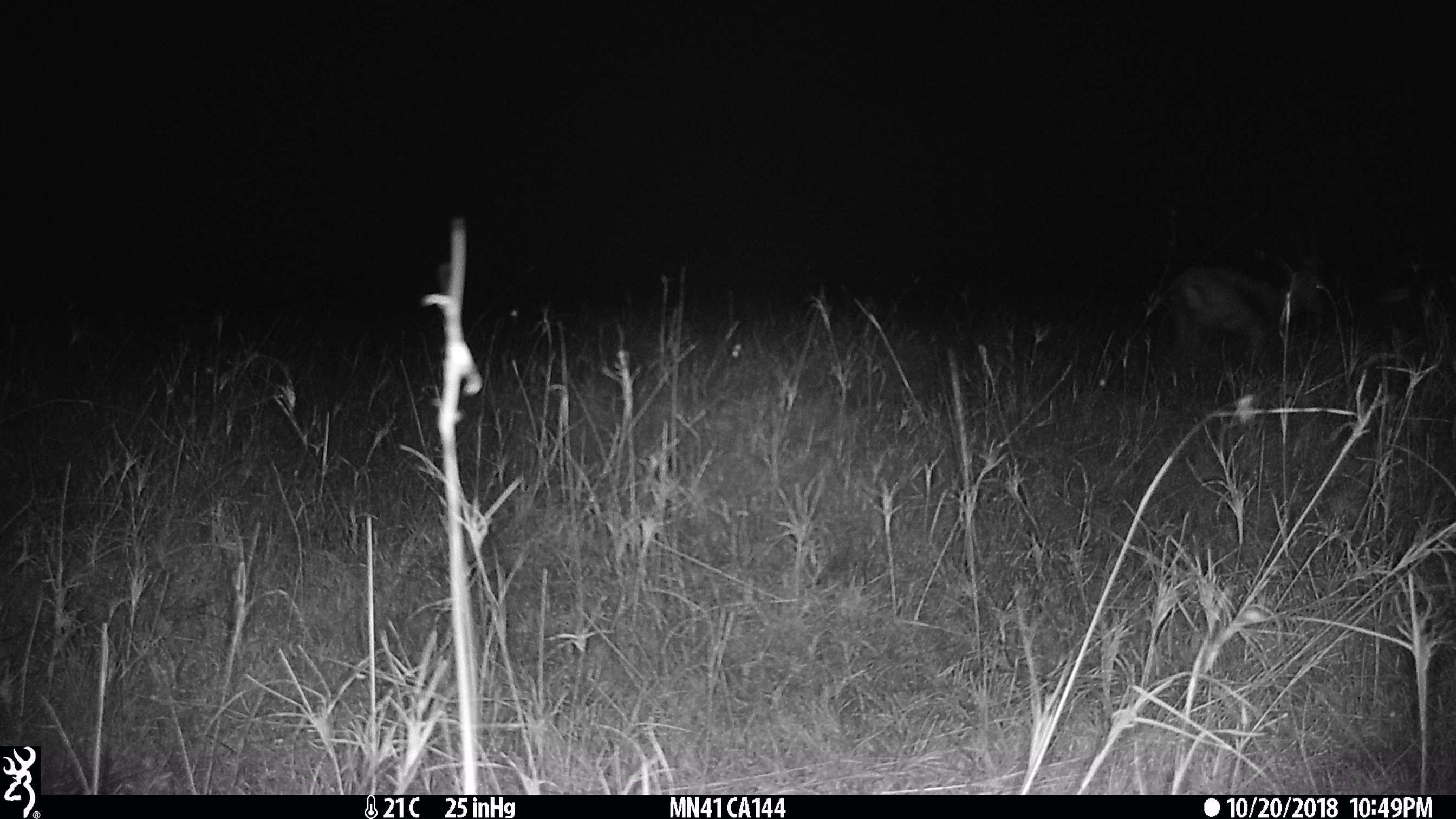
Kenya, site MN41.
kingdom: Animalia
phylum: Chordata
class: Mammalia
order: Artiodactyla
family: Bovidae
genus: Eudorcas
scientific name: Eudorcas thomsonii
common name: thomon's gazelle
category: gazelle thomsons